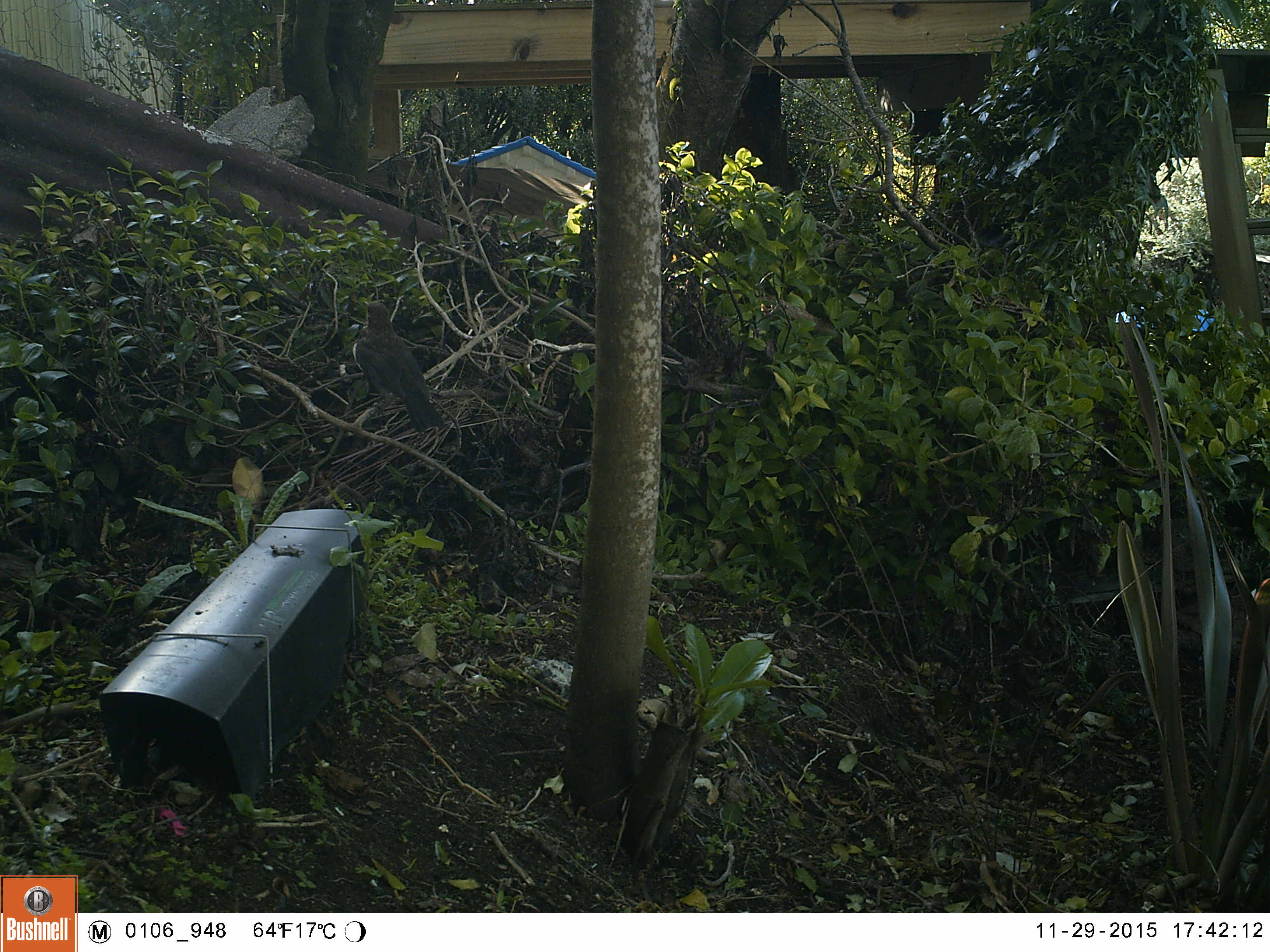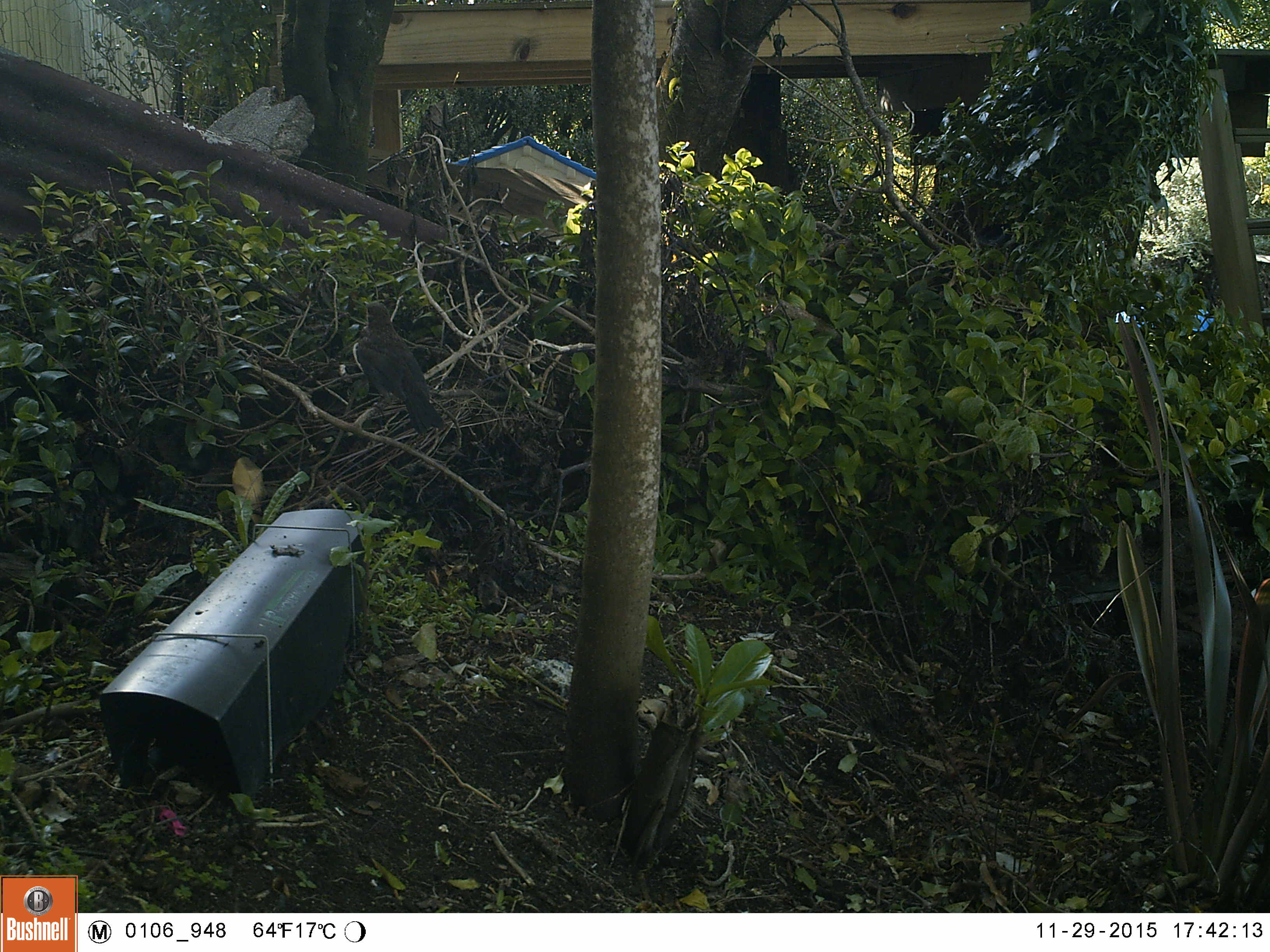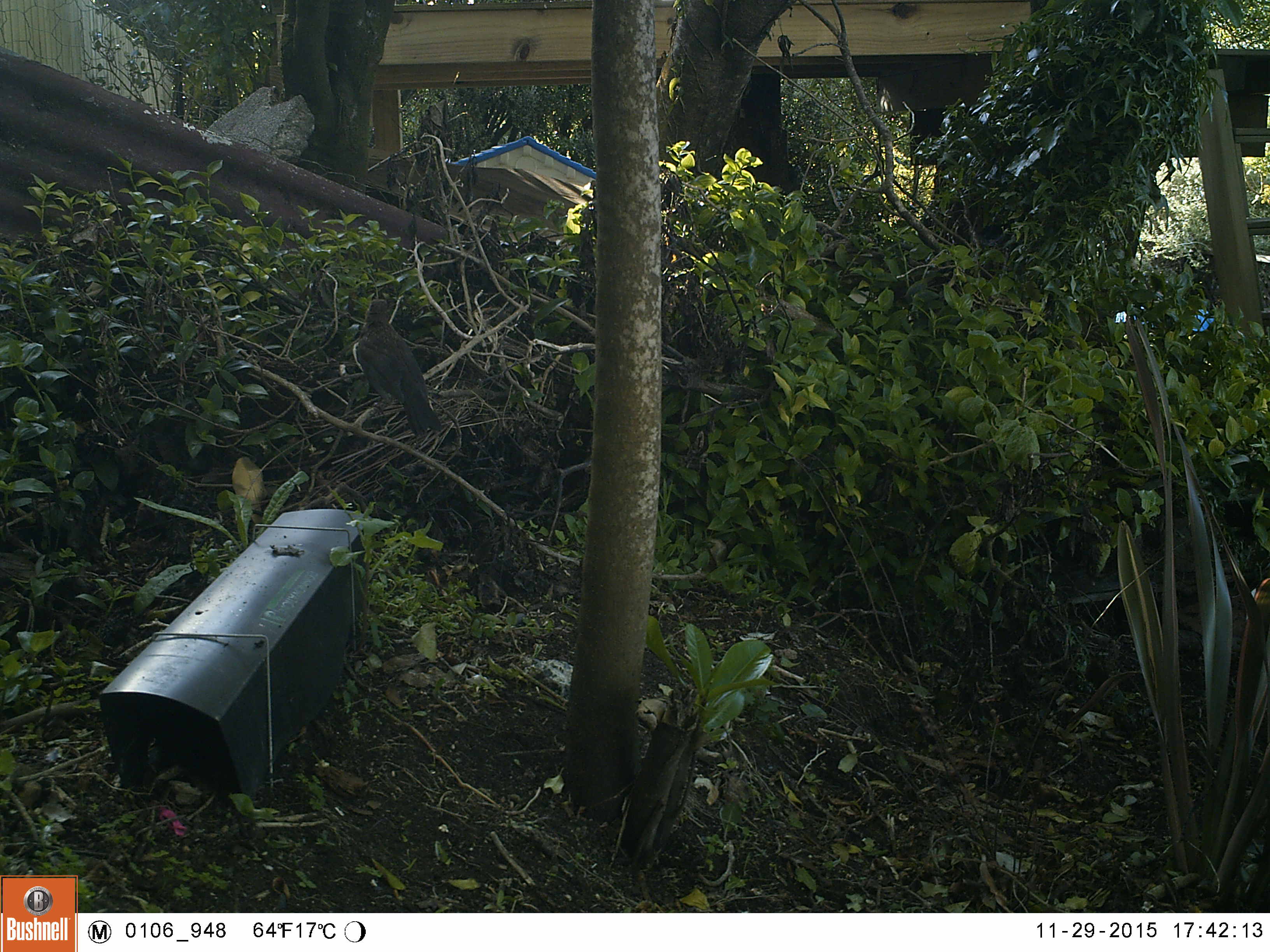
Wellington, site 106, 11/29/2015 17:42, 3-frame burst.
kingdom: Animalia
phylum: Chordata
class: Aves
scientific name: Aves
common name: bird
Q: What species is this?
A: Bird (Aves).